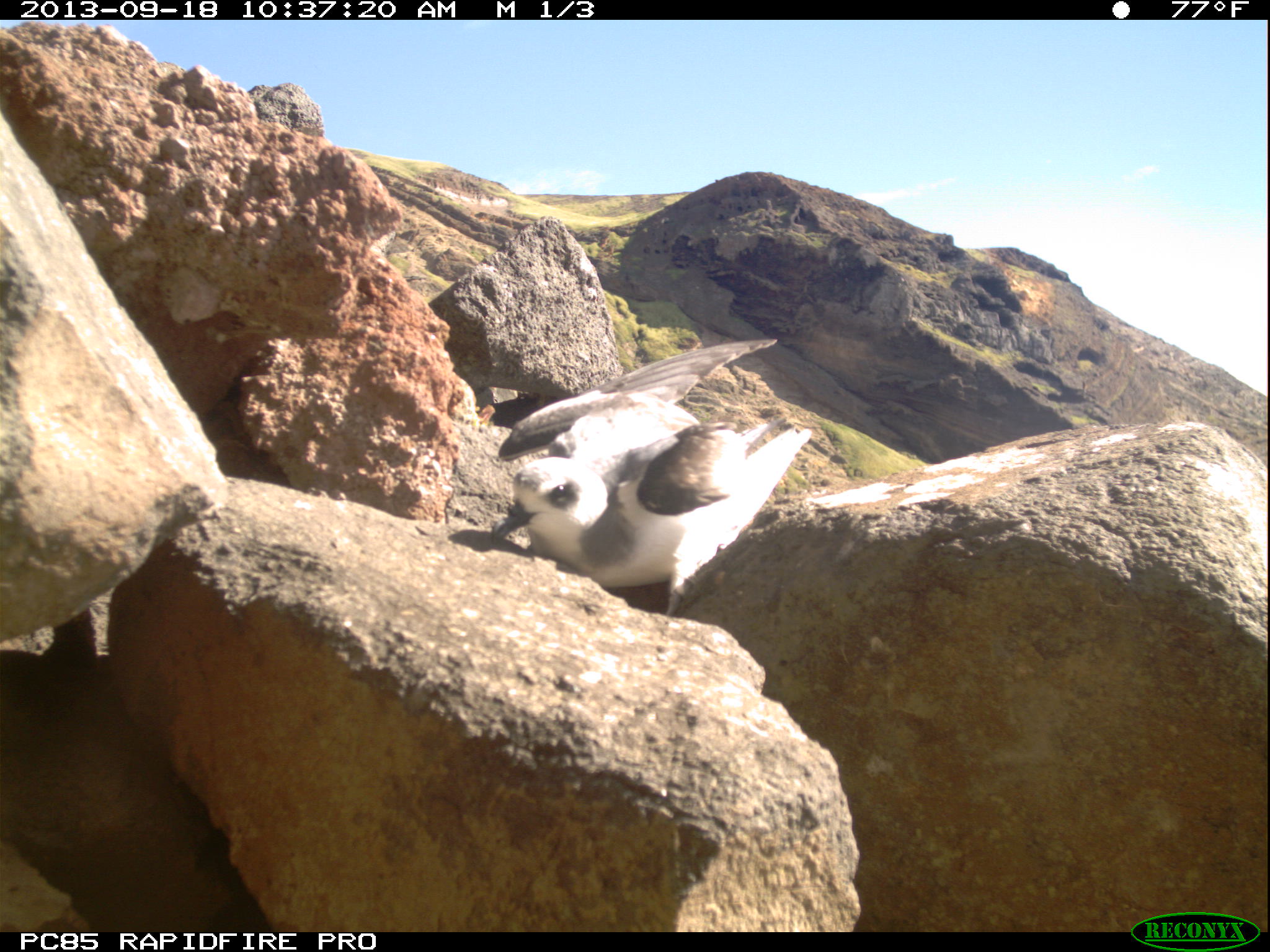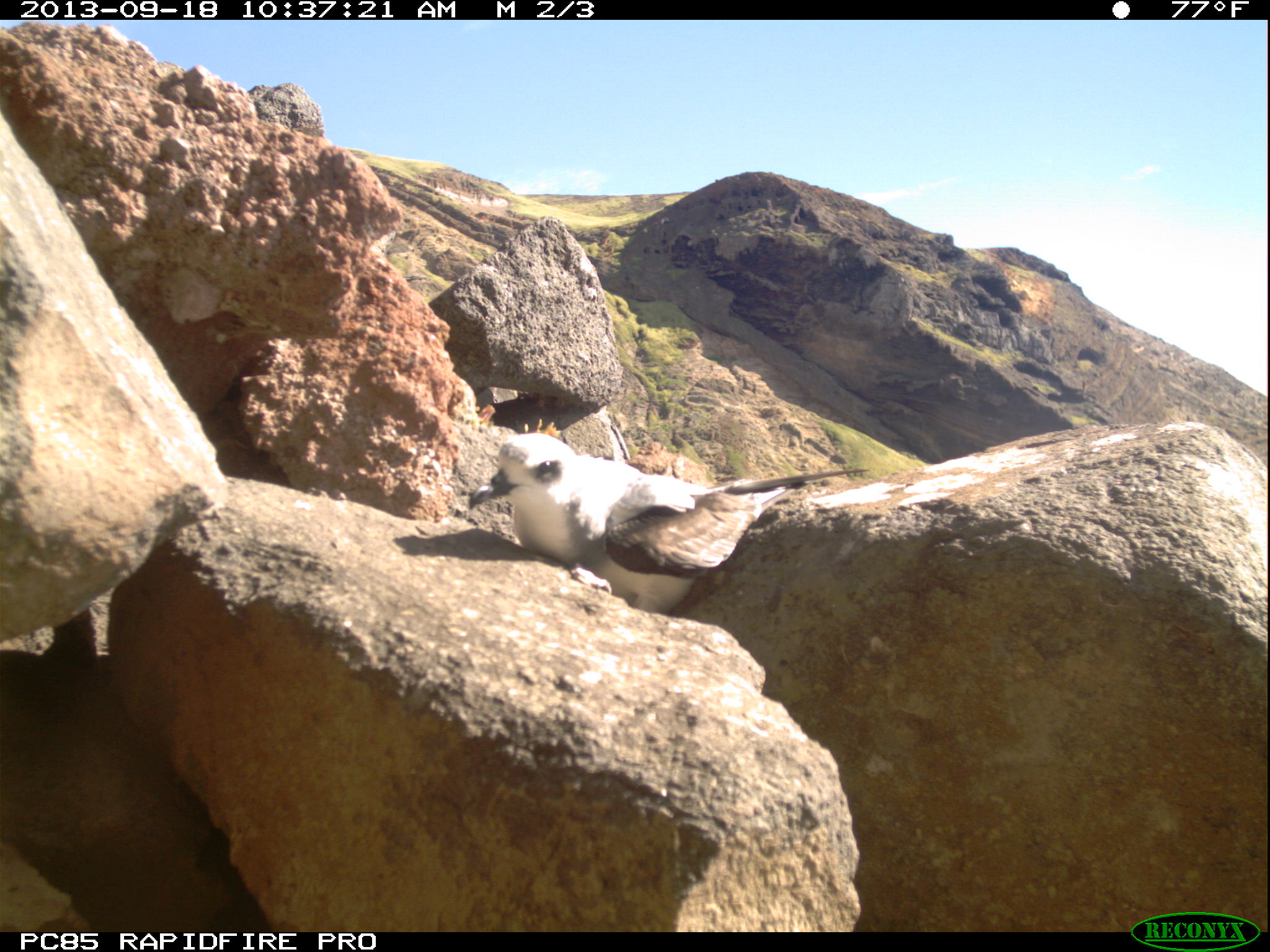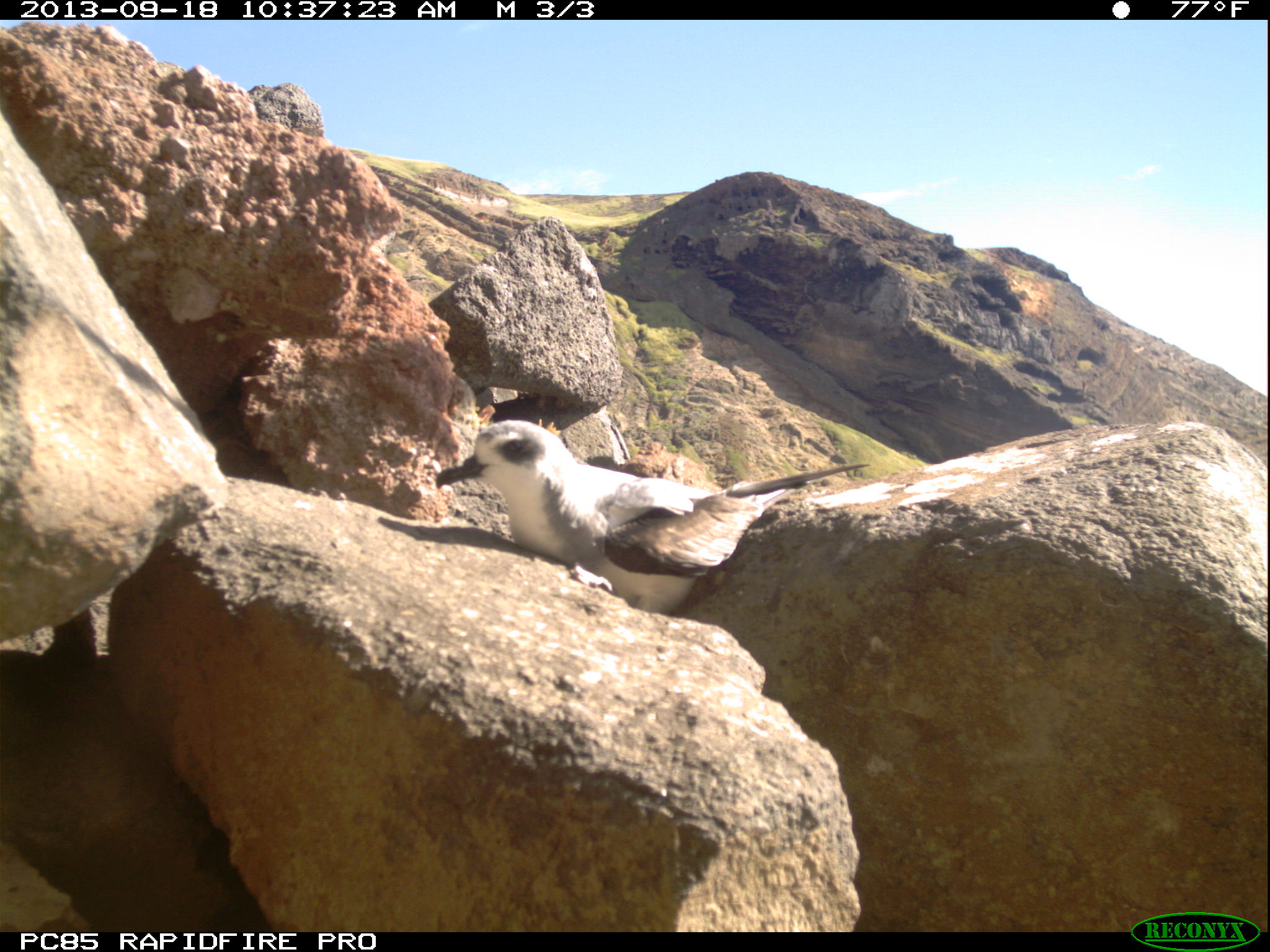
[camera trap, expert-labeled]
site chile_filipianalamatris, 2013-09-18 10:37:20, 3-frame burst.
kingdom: Animalia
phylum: Chordata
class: Aves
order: Procellariiformes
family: Procellariidae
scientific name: Procellariidae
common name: petrel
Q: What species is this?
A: Petrel (Procellariidae).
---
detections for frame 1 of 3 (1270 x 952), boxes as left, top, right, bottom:
petrel: 490, 330, 822, 617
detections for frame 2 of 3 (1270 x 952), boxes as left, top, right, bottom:
petrel: 455, 430, 884, 622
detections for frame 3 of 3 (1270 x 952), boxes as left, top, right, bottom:
petrel: 423, 419, 876, 621